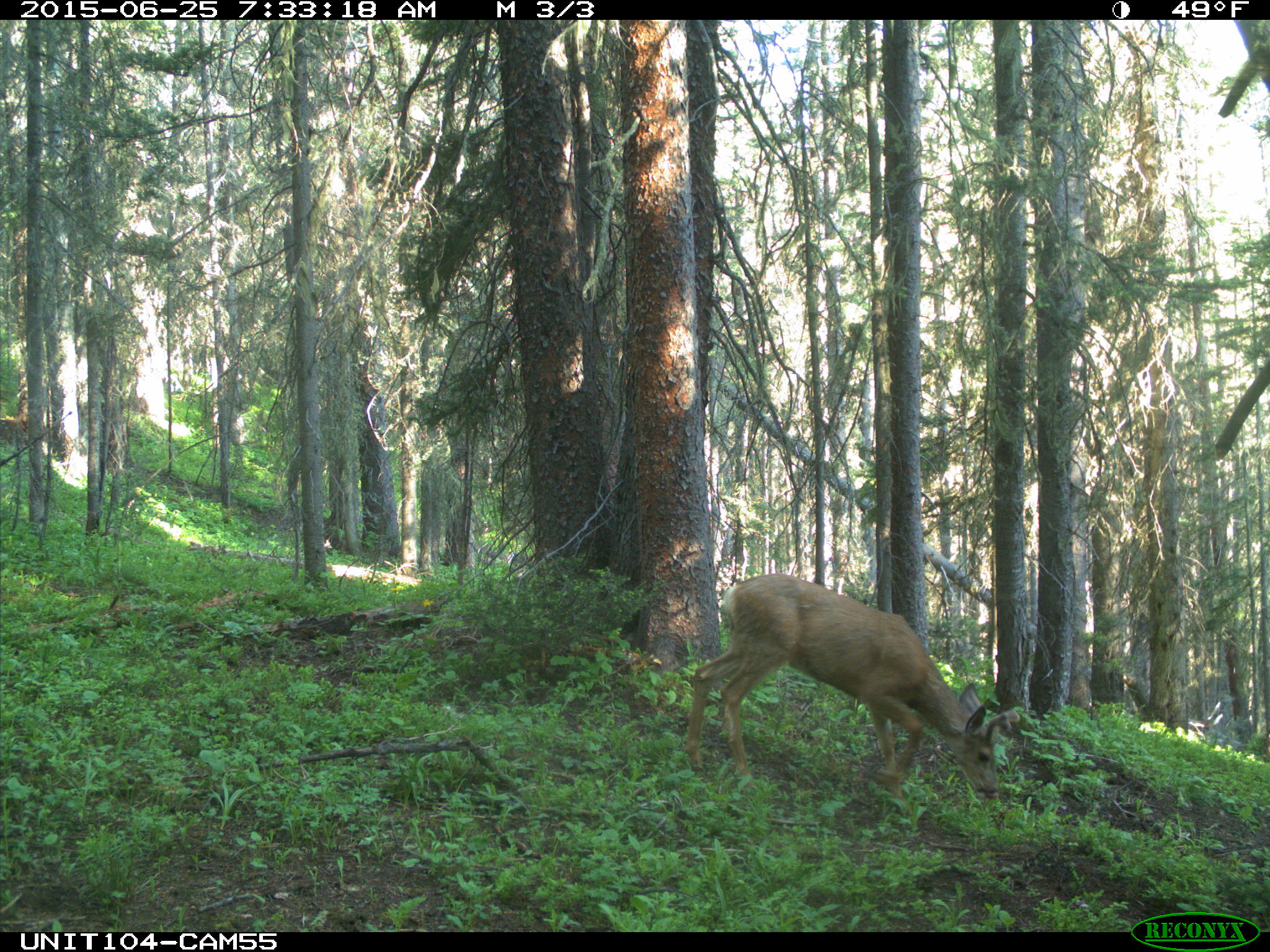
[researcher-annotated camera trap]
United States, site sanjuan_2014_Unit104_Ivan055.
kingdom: Animalia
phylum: Chordata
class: Mammalia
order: Artiodactyla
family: Cervidae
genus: Odocoileus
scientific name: Odocoileus hemionus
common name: mule deer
Odocoileus hemionus (mule deer).